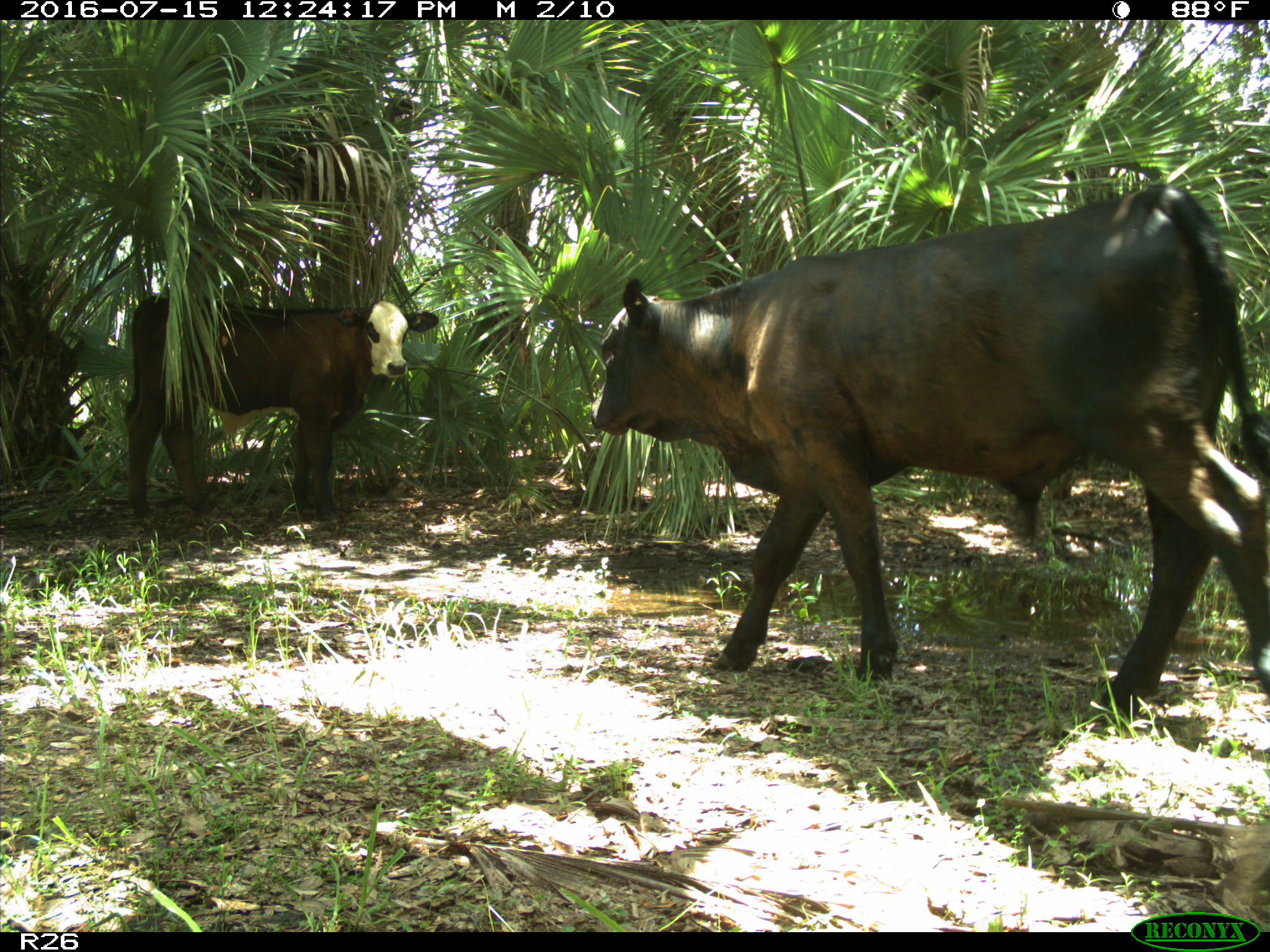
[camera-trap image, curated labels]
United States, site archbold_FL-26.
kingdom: Animalia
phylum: Chordata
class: Mammalia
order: Artiodactyla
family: Bovidae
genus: Bos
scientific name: Bos taurus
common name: domestic cow